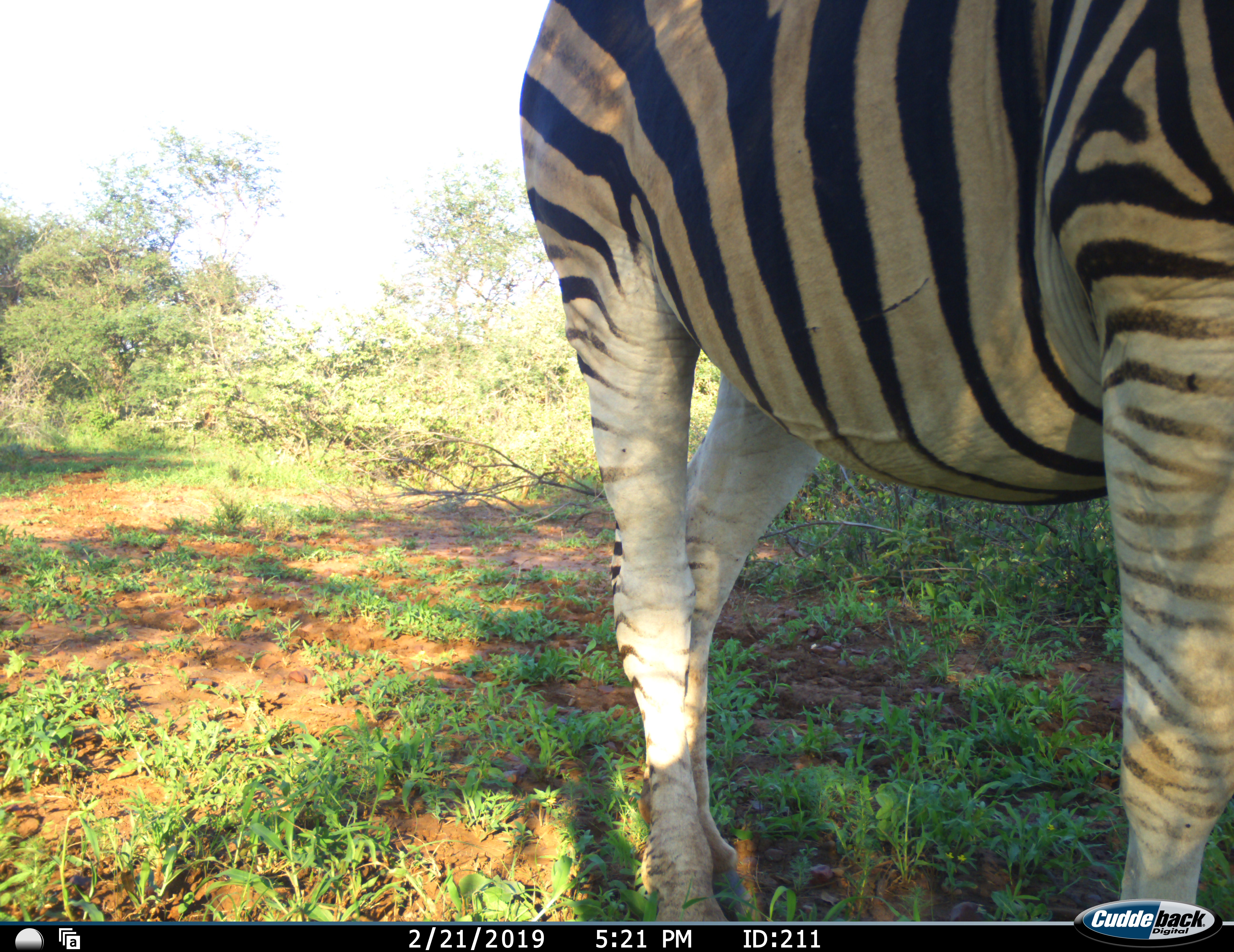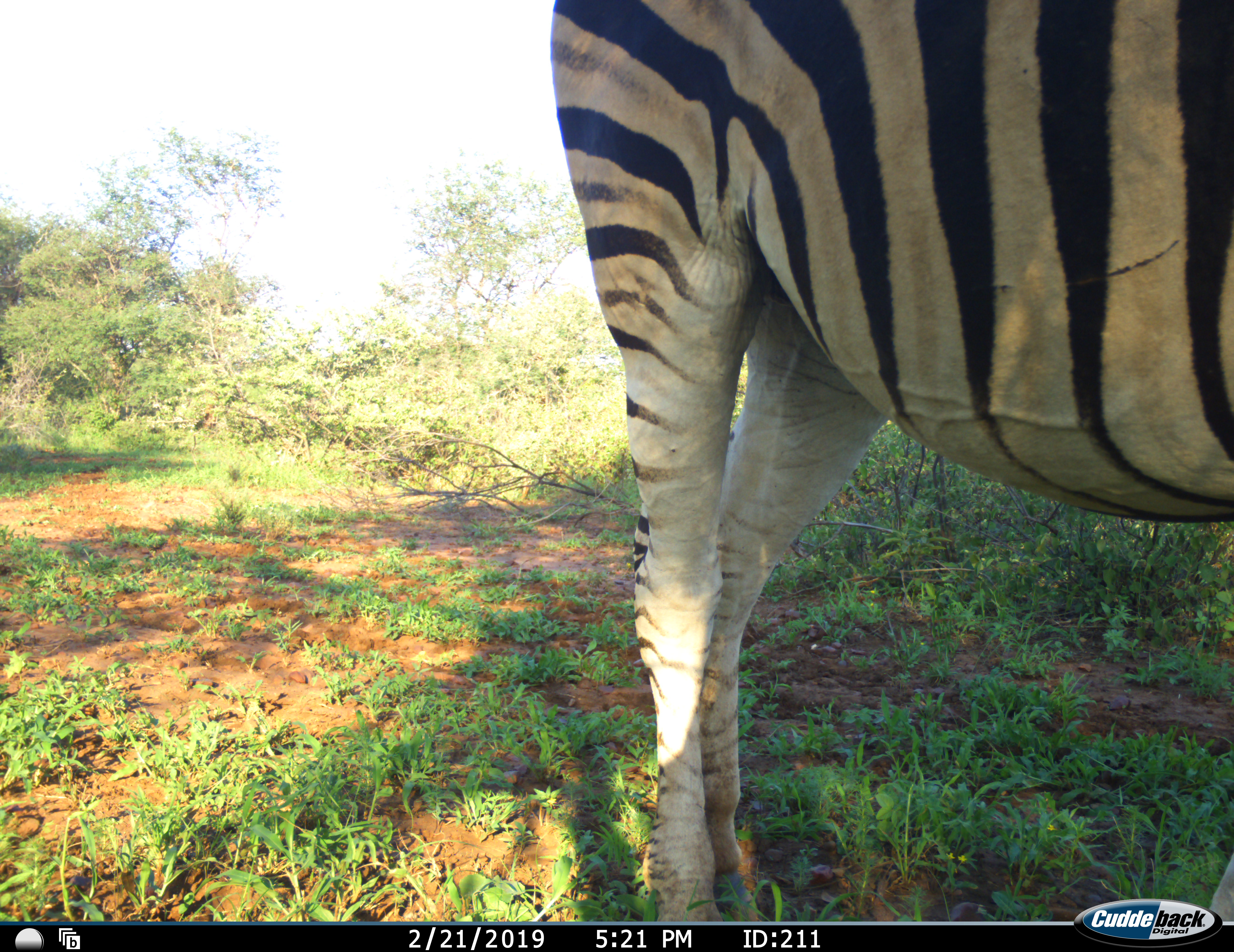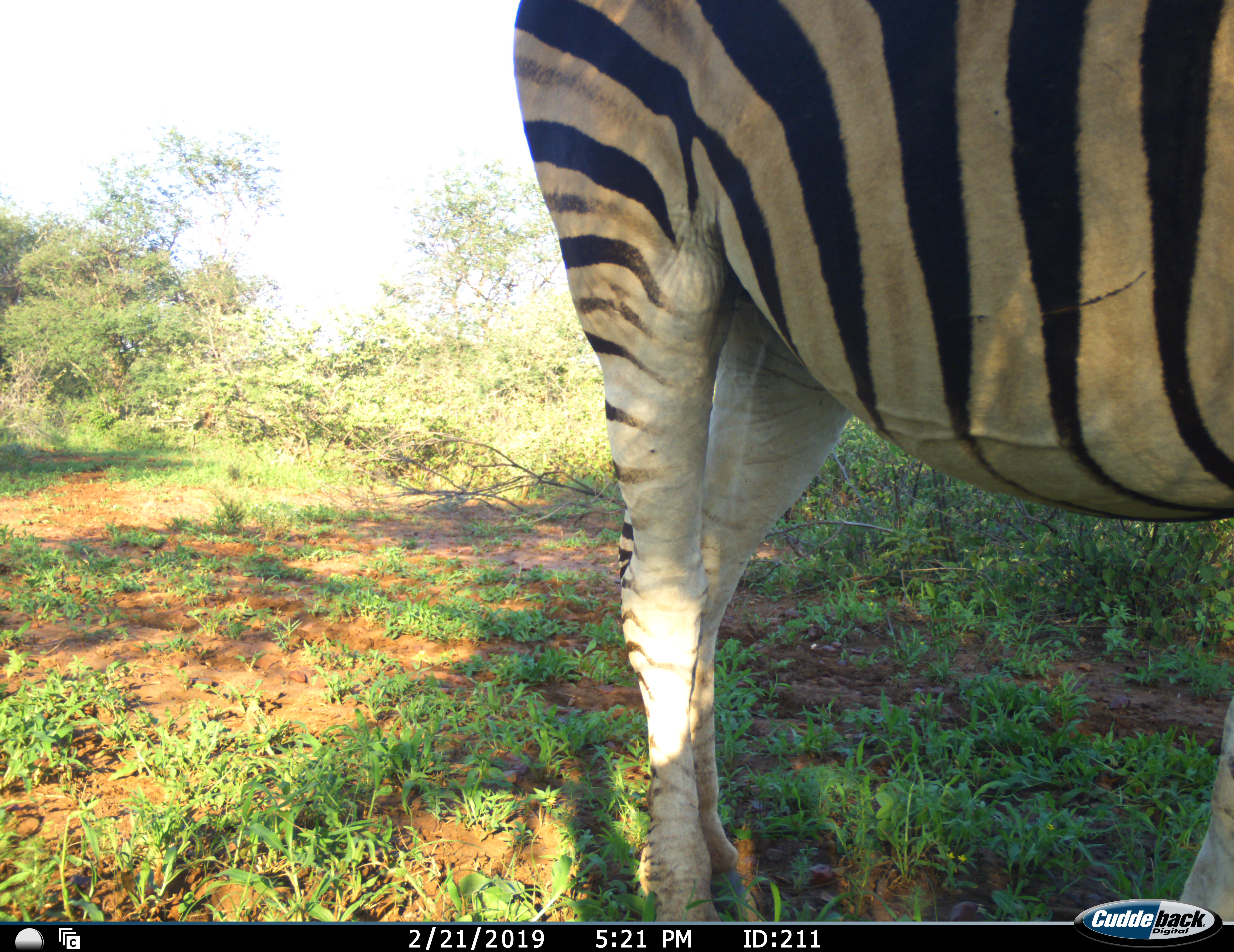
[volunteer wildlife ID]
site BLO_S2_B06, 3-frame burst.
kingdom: Animalia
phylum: Chordata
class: Mammalia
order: Perissodactyla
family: Equidae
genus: Equus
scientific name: Equus quagga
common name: plains zebra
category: zebraplains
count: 1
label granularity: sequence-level